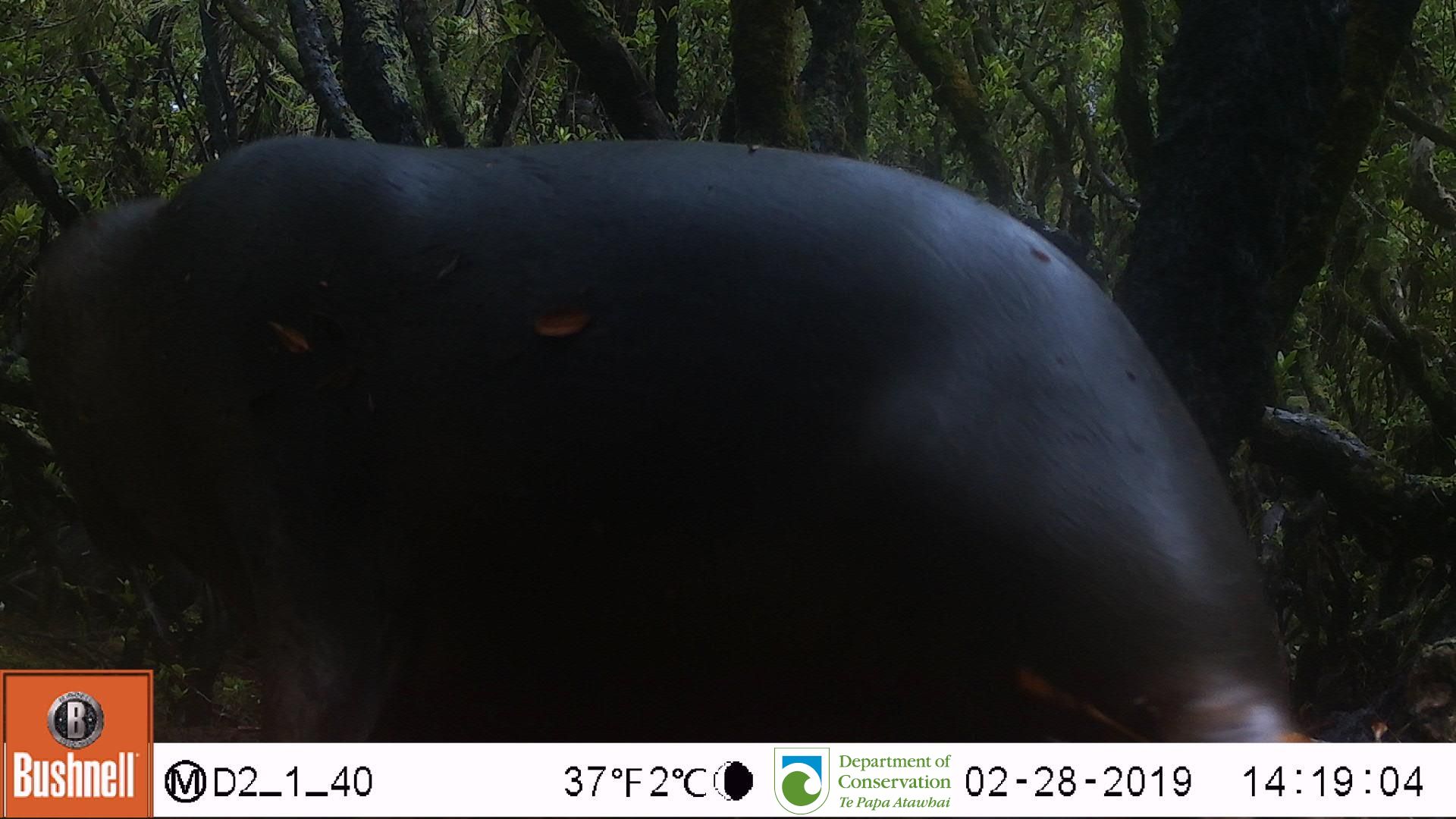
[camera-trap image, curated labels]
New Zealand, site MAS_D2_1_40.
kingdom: Animalia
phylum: Chordata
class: Mammalia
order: Carnivora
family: Otariidae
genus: Phocarctos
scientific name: Phocarctos hookeri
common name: new zealand sea lion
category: sealion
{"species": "sealion (new zealand sea lion) (Phocarctos hookeri)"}